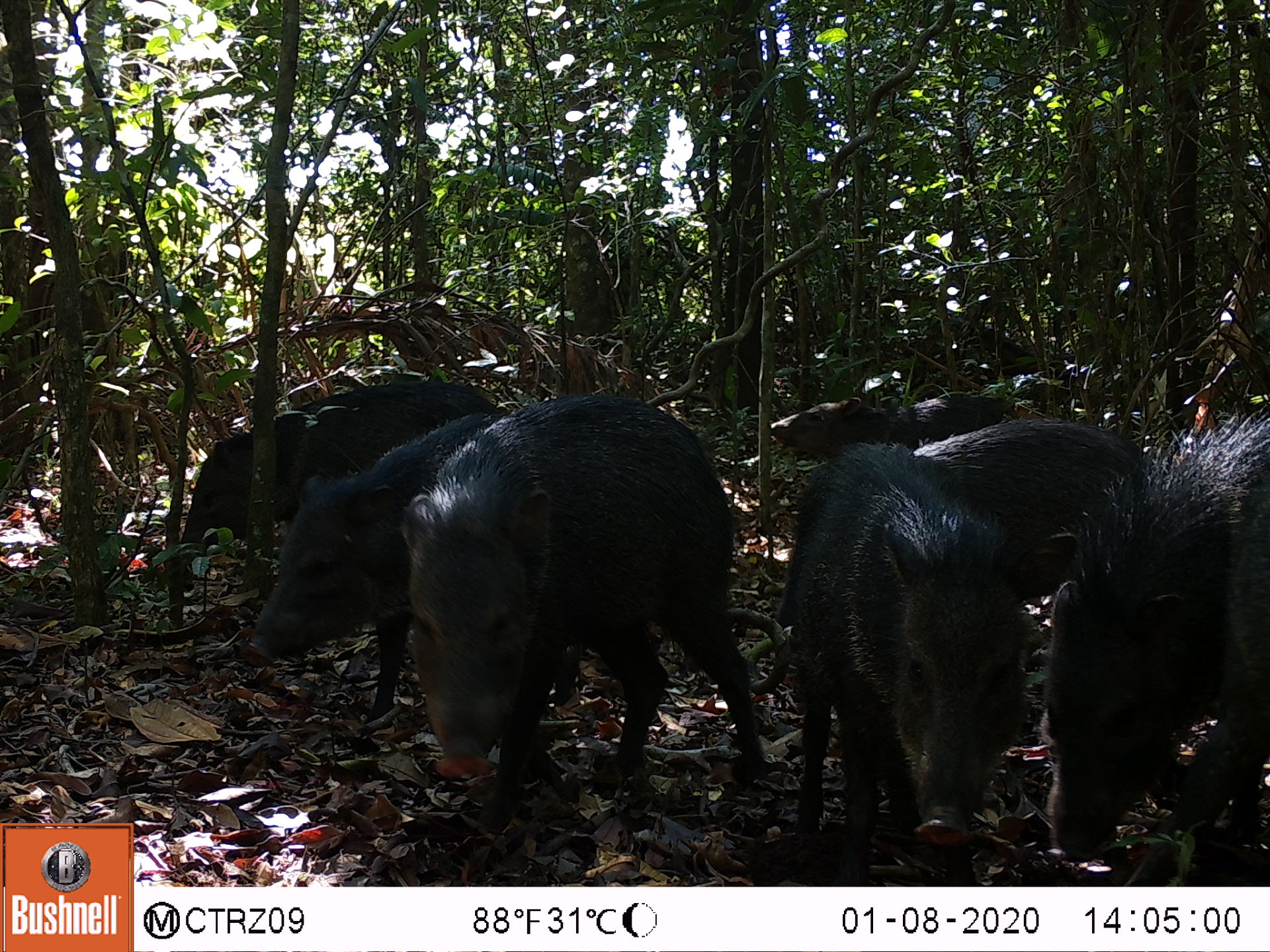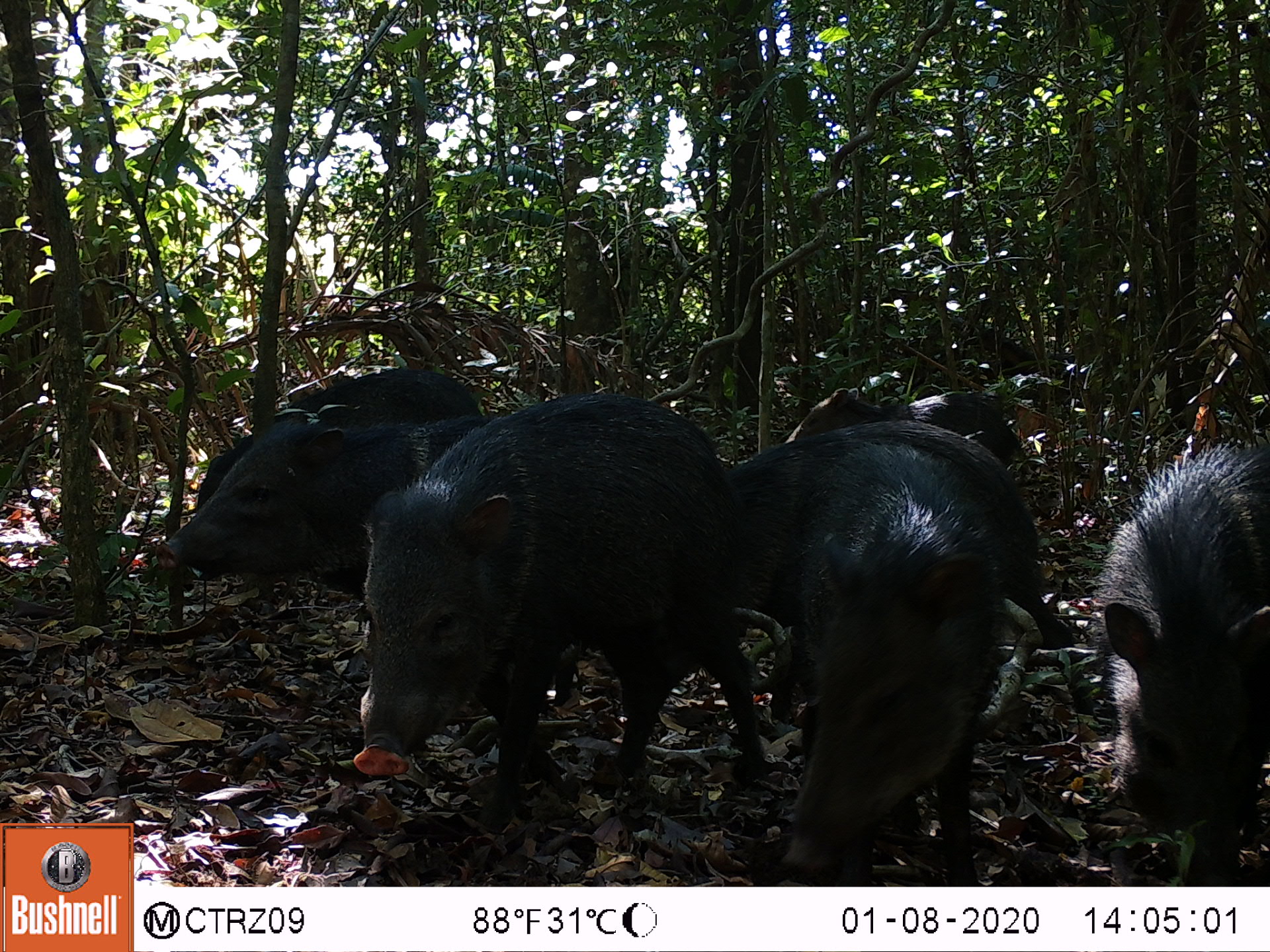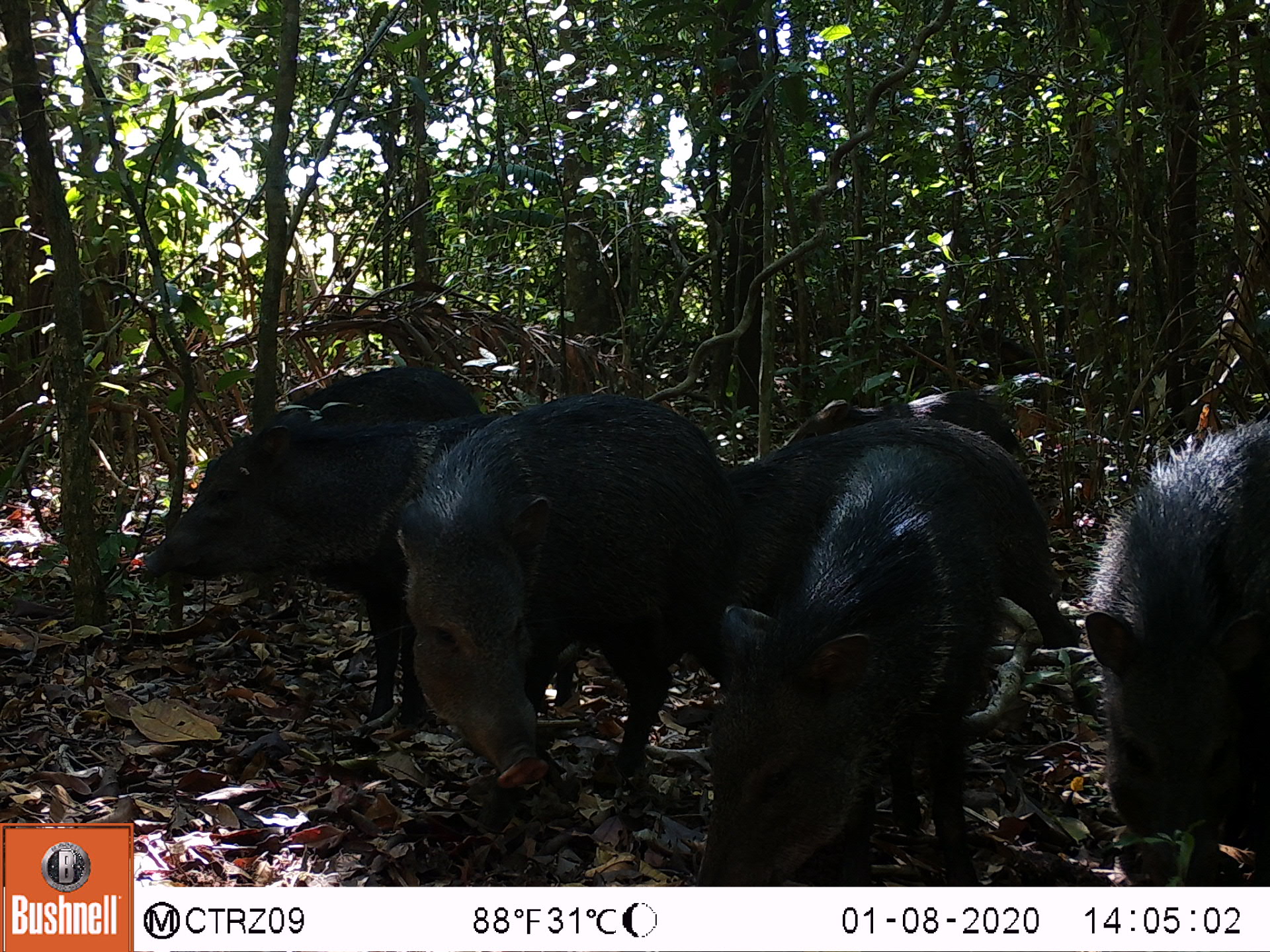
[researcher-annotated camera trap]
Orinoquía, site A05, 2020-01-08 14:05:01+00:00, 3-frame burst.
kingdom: Animalia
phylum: Chordata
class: Mammalia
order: Artiodactyla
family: Tayassuidae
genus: Pecari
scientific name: Pecari tajacu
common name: collared peccary